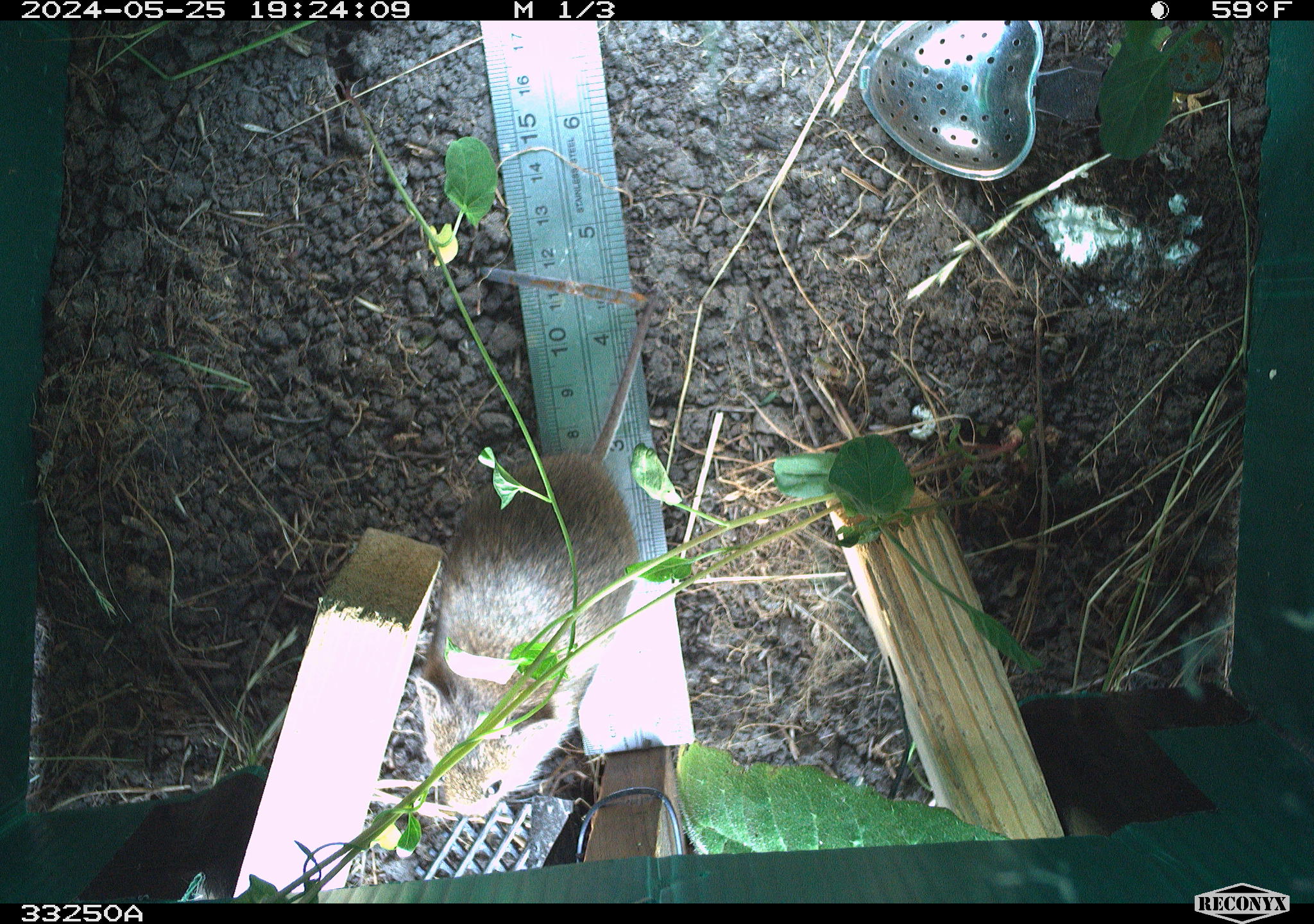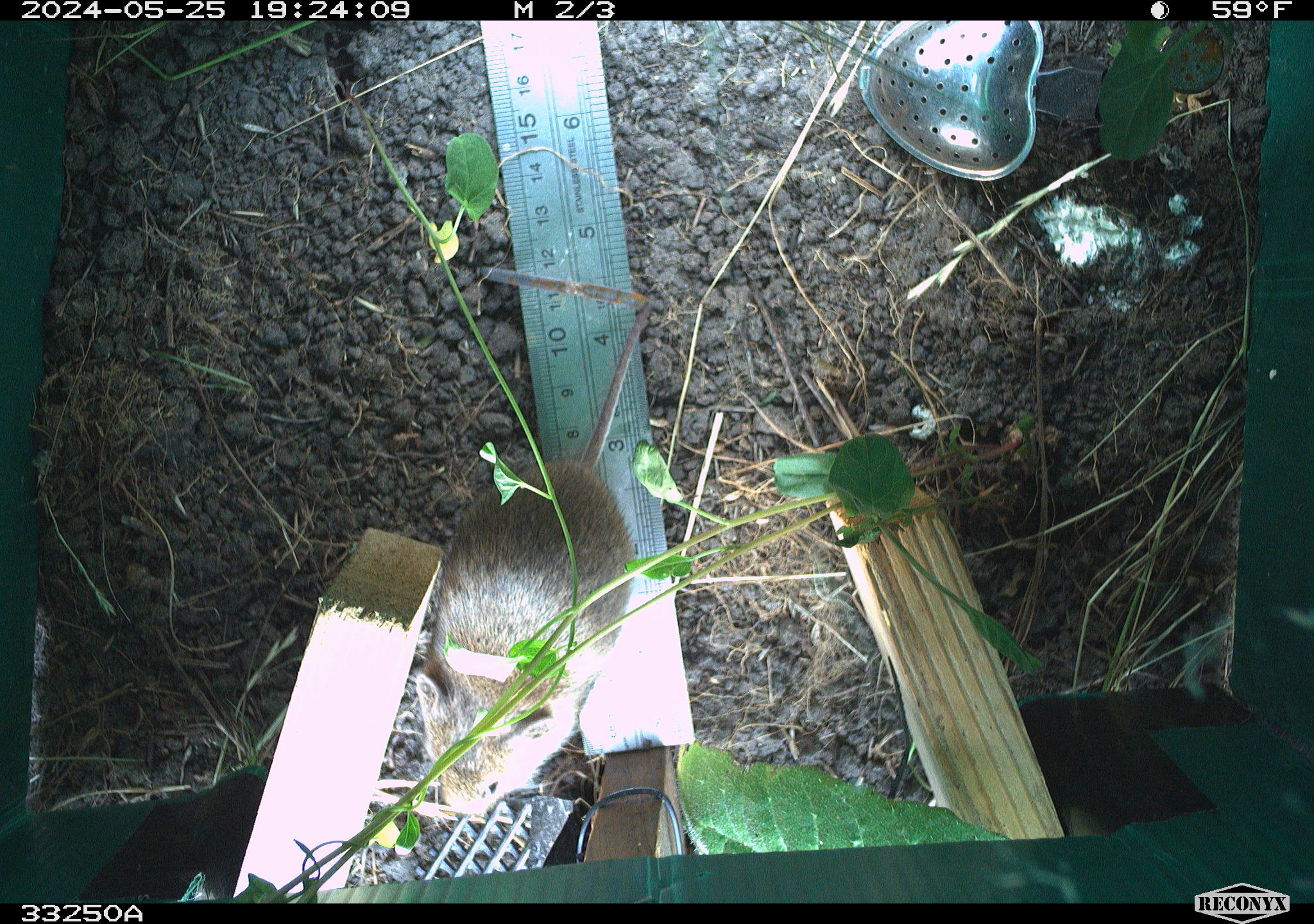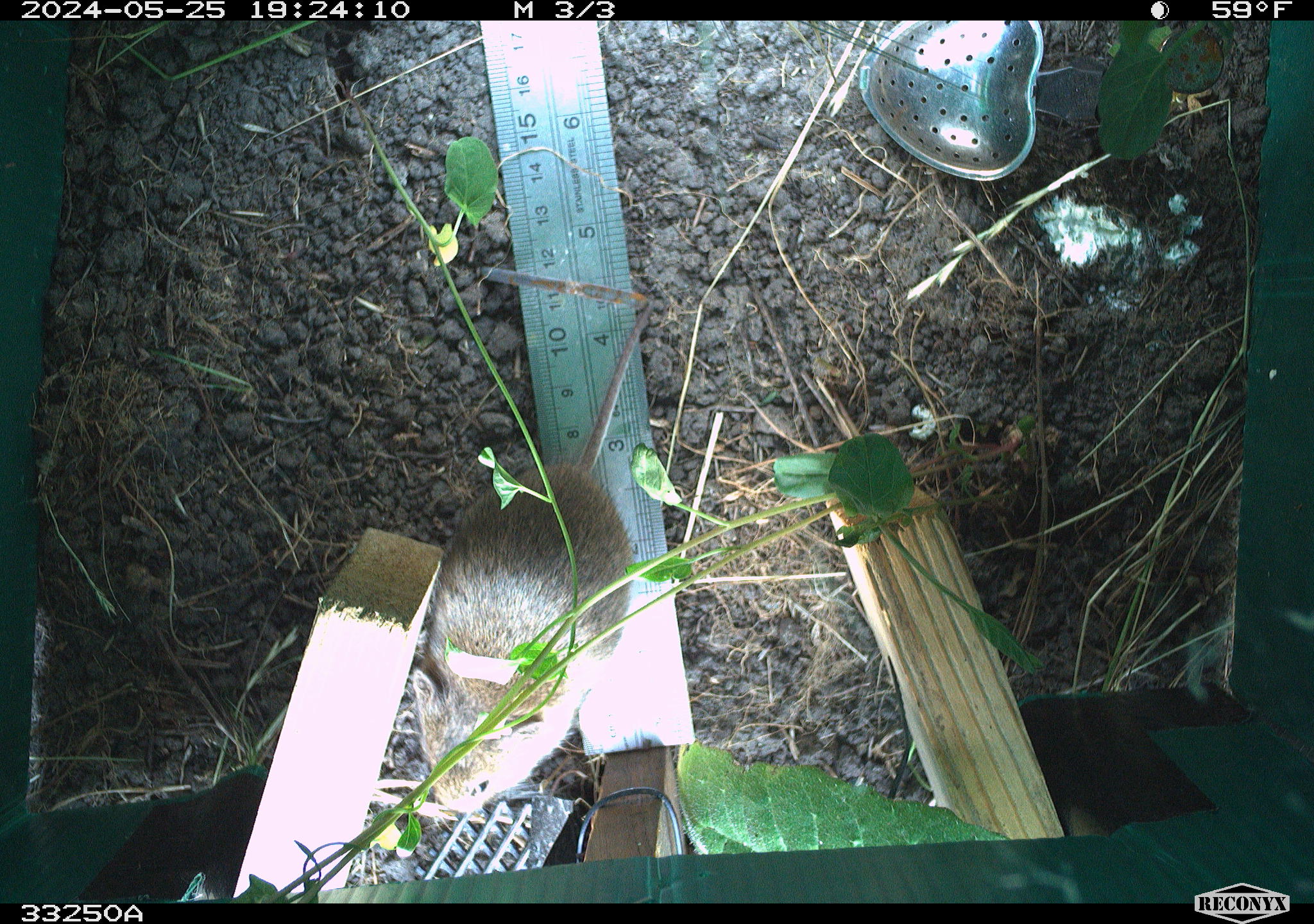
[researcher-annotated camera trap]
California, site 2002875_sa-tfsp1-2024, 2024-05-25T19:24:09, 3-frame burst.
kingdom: Animalia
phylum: Chordata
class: Mammalia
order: Rodentia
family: Cricetidae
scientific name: Arvicolinae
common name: voles, lemmings, and muskrats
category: arvicolinae subfamily